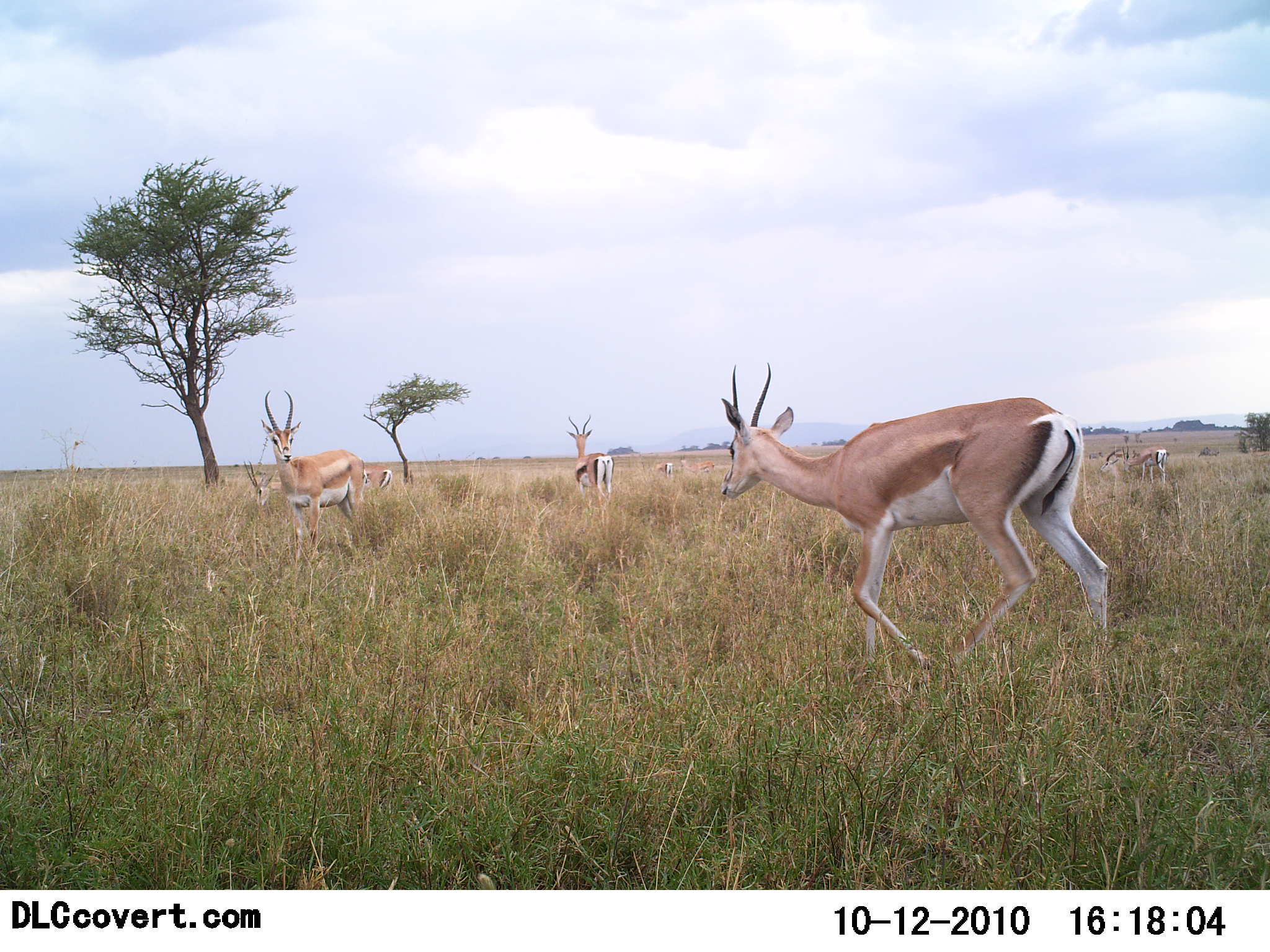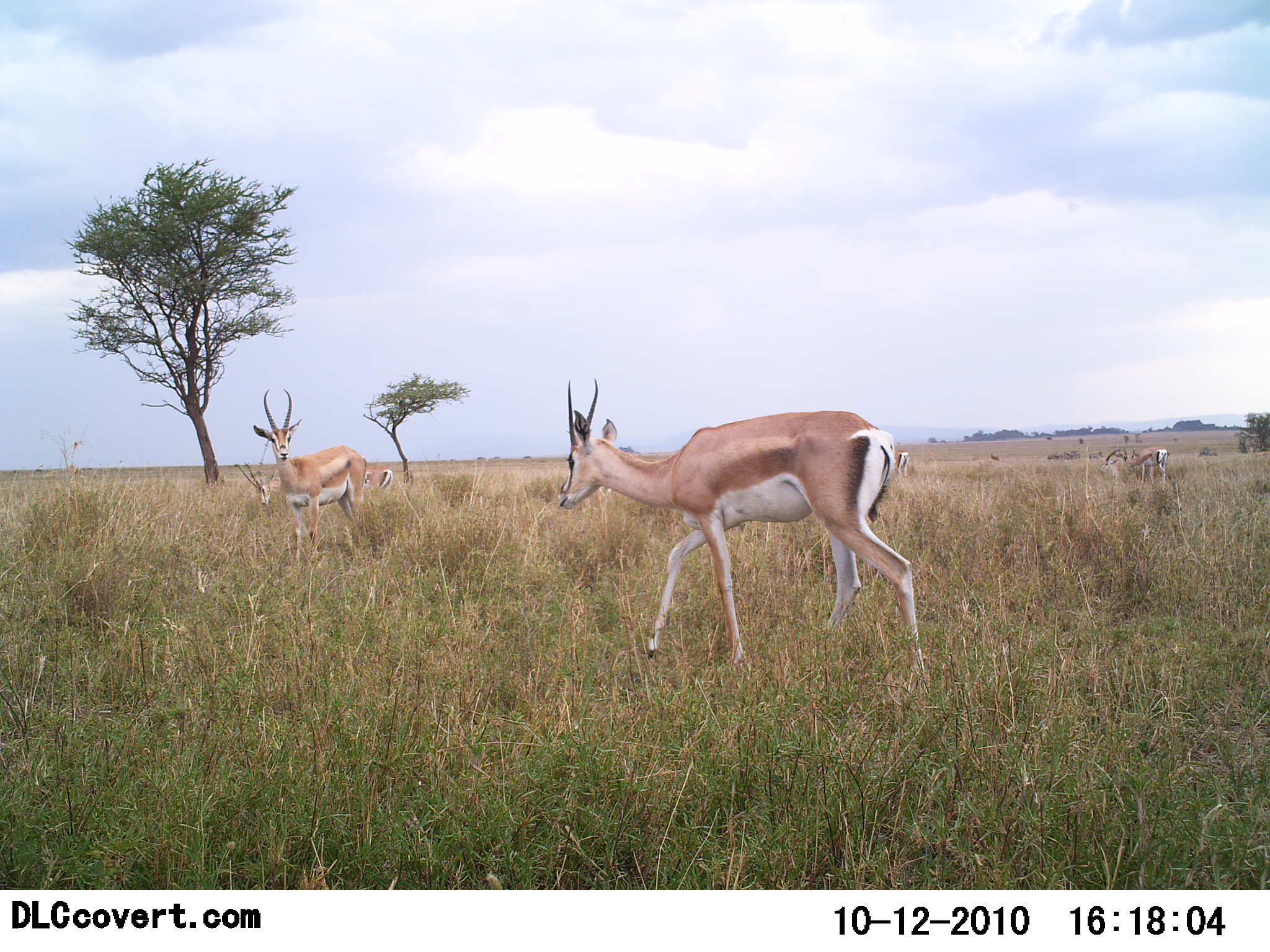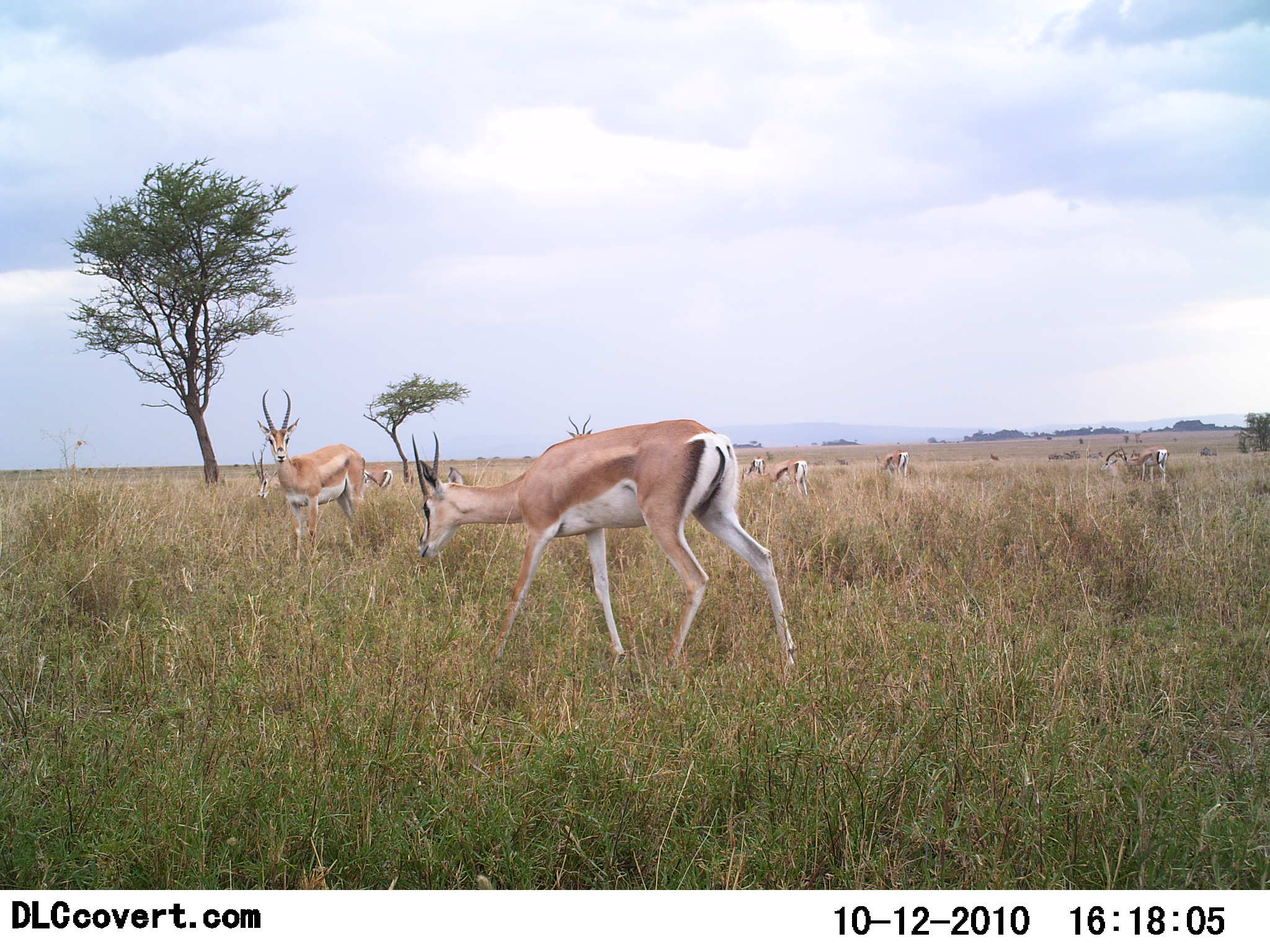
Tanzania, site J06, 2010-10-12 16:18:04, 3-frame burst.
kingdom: Animalia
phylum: Chordata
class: Mammalia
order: Artiodactyla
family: Bovidae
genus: Nanger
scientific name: Nanger granti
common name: grant's gazelle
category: gazellegrants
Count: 6.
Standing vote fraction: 53%.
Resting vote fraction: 0%.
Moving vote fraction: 67%.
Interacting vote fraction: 0%.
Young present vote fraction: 0%.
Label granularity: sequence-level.